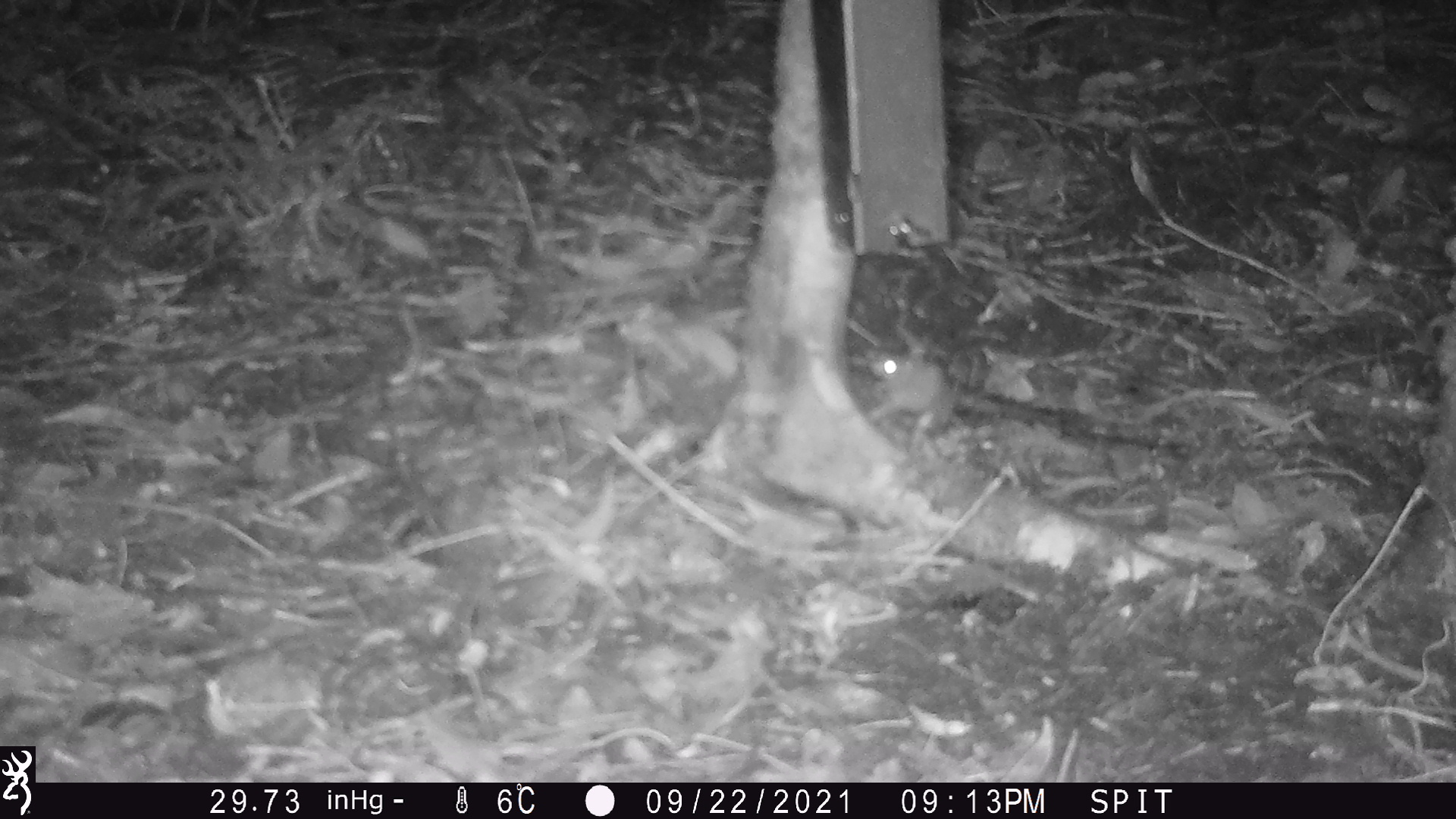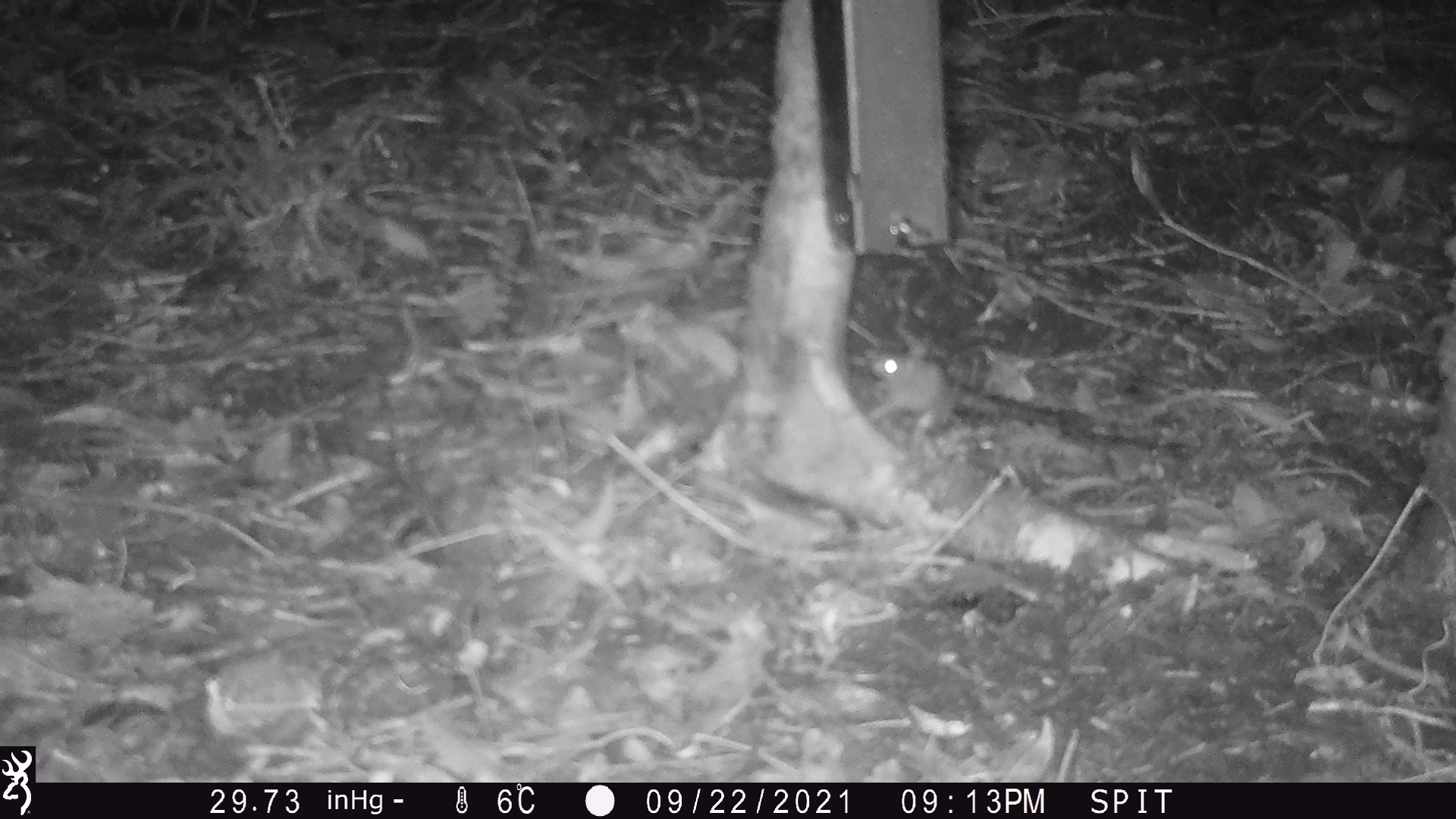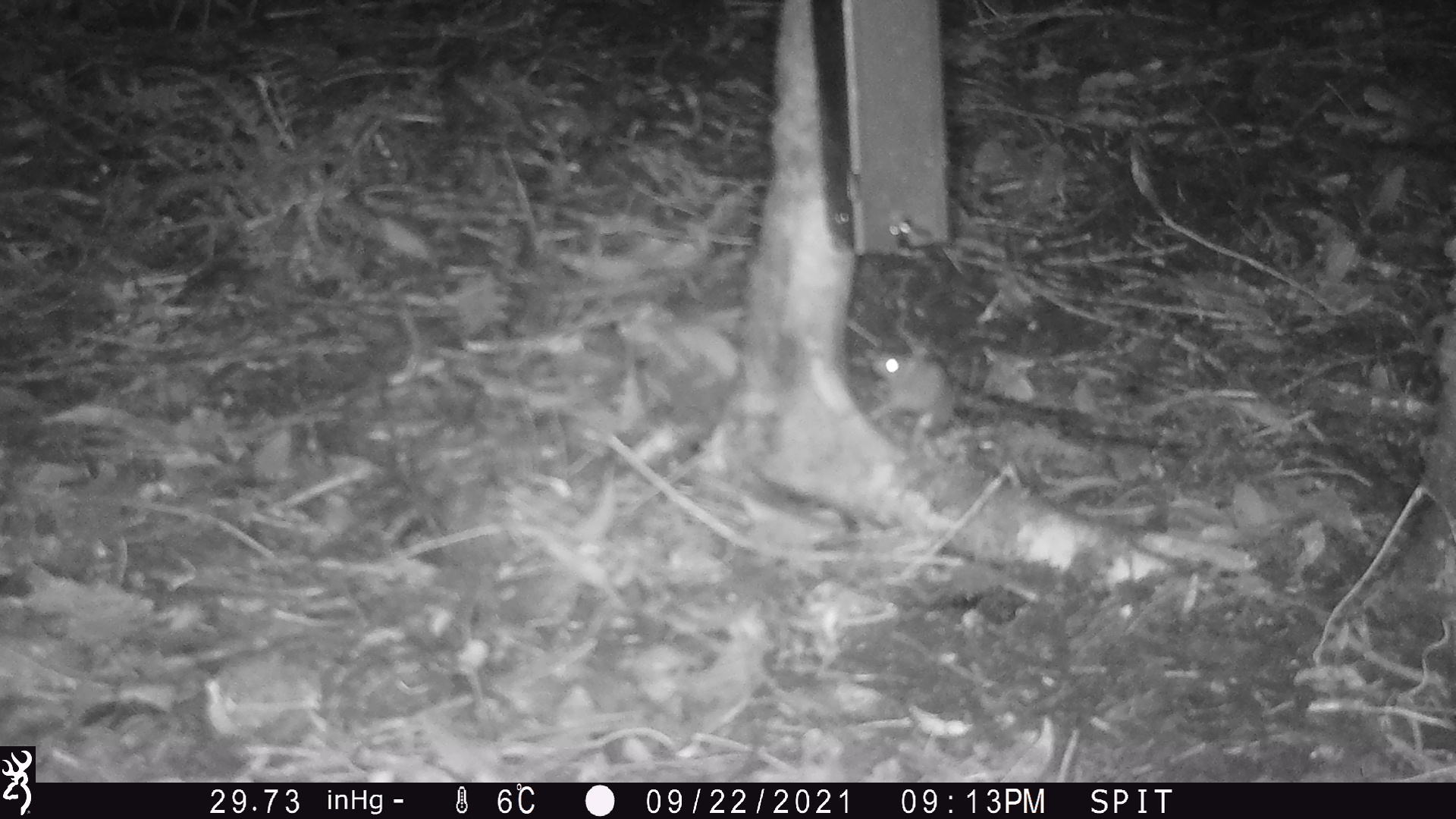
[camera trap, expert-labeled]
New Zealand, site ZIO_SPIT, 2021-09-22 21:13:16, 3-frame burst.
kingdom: Animalia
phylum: Chordata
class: Mammalia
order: Rodentia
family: Muridae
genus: Mus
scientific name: Mus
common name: mouse